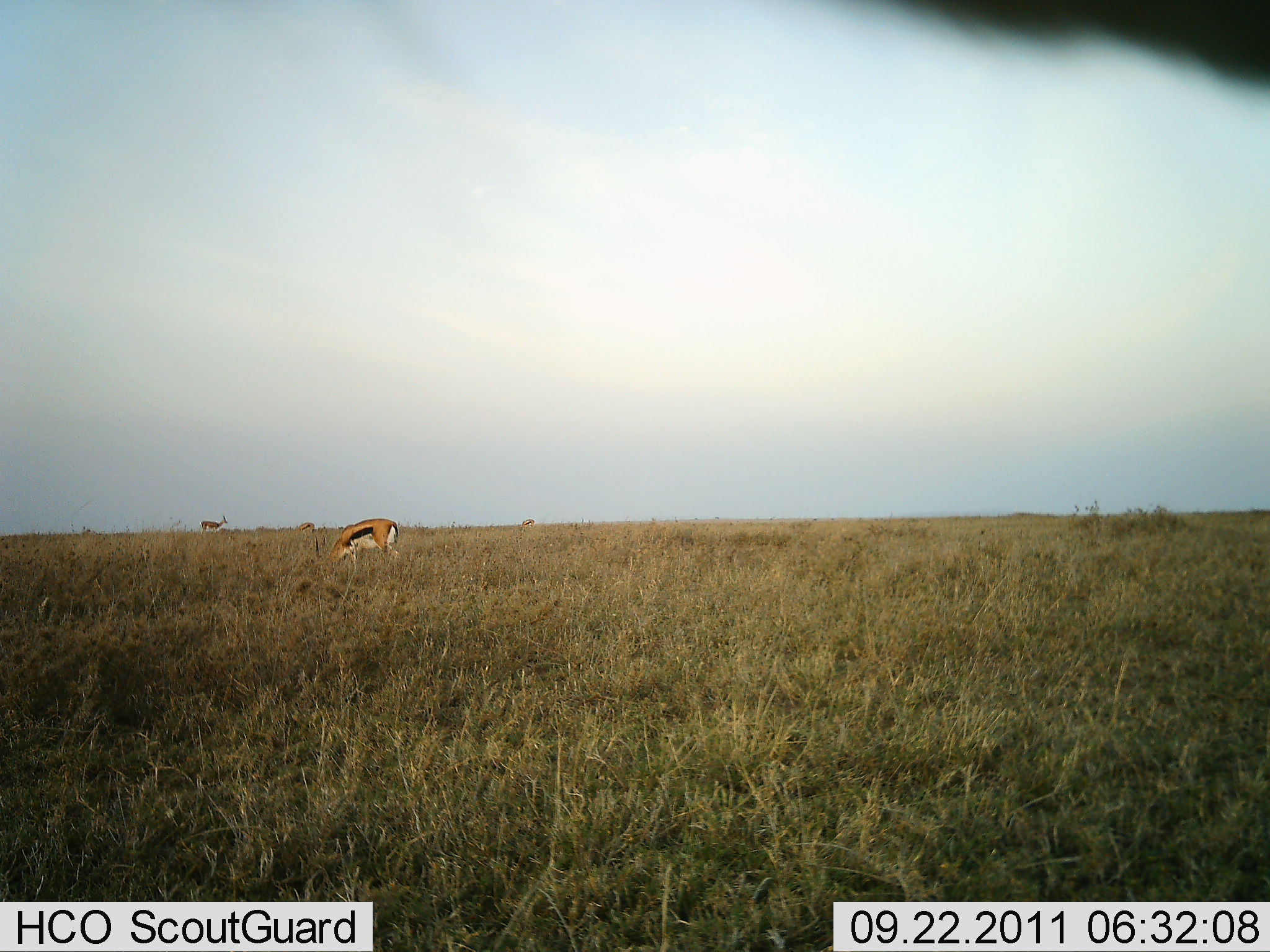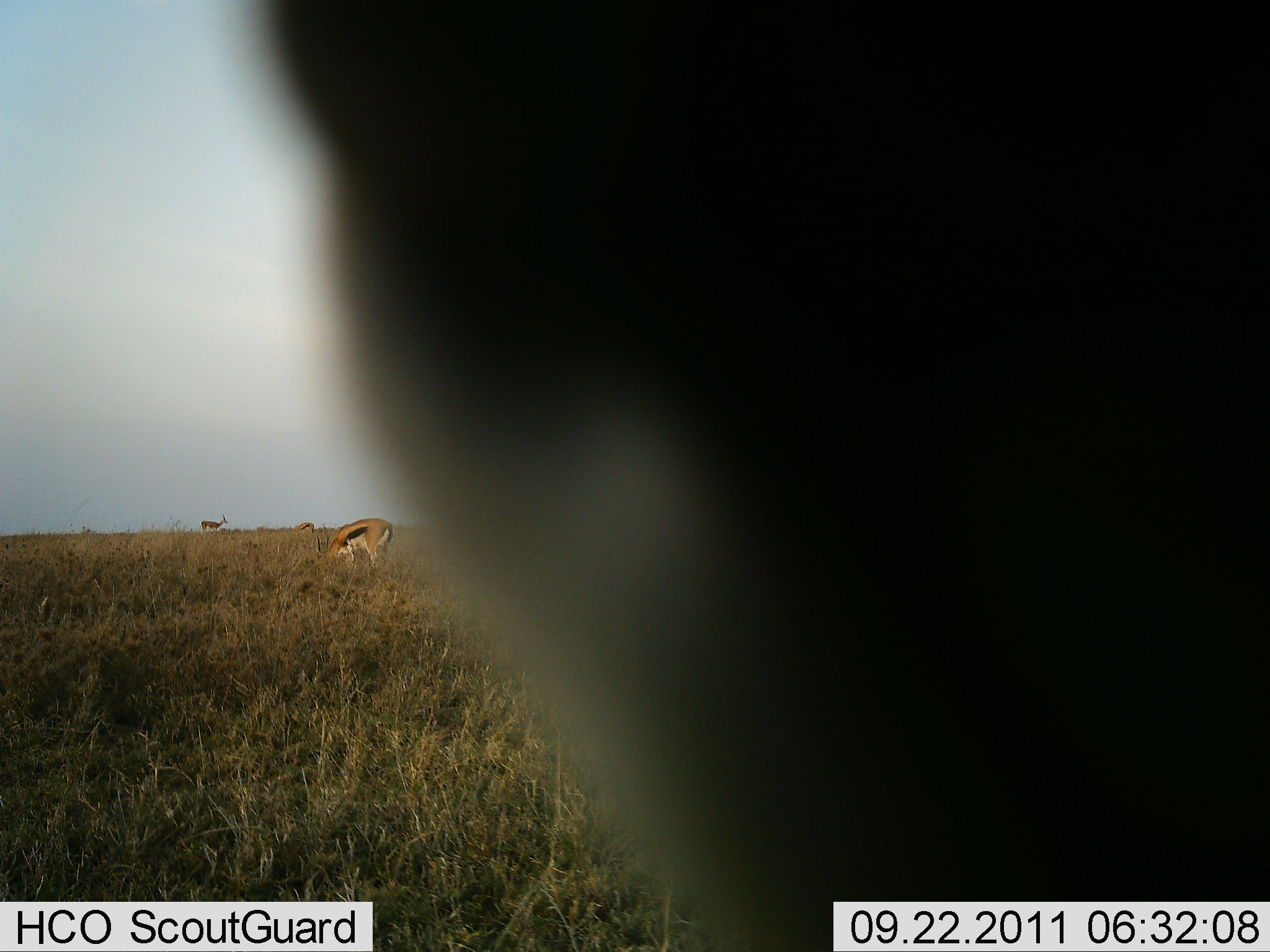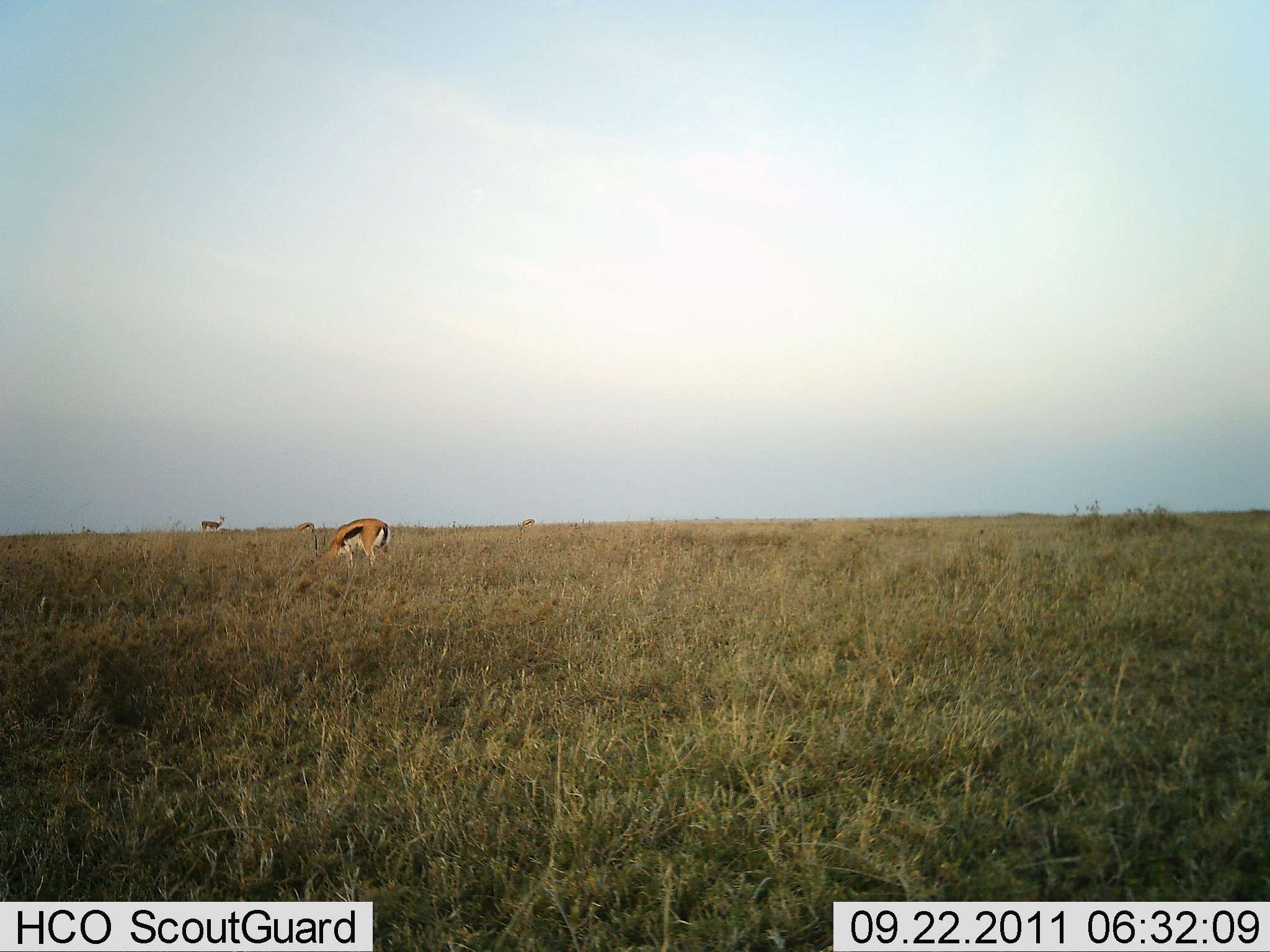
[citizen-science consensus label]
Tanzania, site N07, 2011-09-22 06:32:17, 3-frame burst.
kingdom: Animalia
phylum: Chordata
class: Mammalia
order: Artiodactyla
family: Bovidae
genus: Eudorcas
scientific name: Eudorcas thomsonii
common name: thomson's gazelle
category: gazellethomsons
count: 3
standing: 30%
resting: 0%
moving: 10%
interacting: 0%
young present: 0%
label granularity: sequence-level